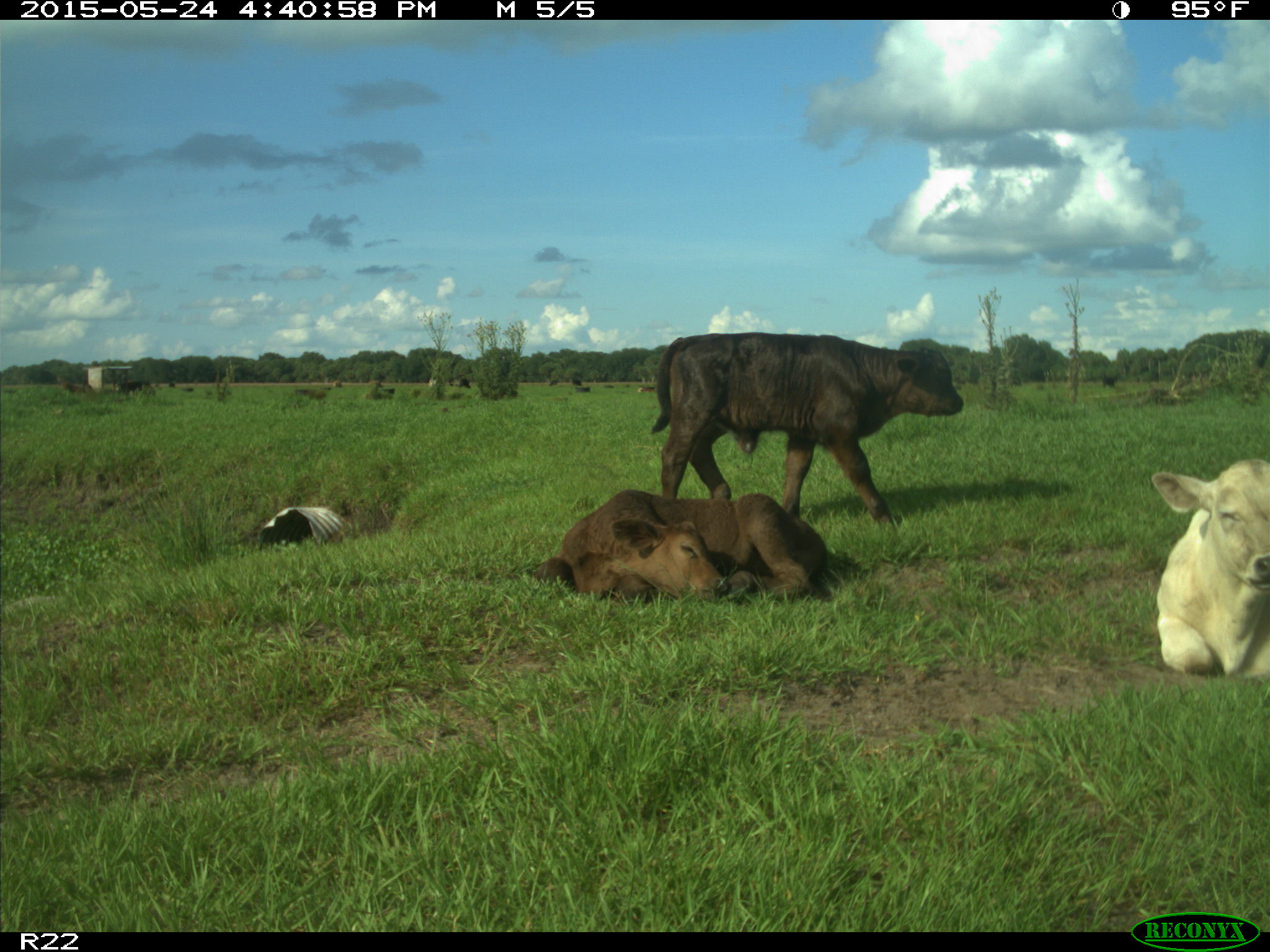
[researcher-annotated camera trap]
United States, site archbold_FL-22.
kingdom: Animalia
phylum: Chordata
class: Mammalia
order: Artiodactyla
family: Bovidae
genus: Bos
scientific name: Bos taurus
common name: domestic cow